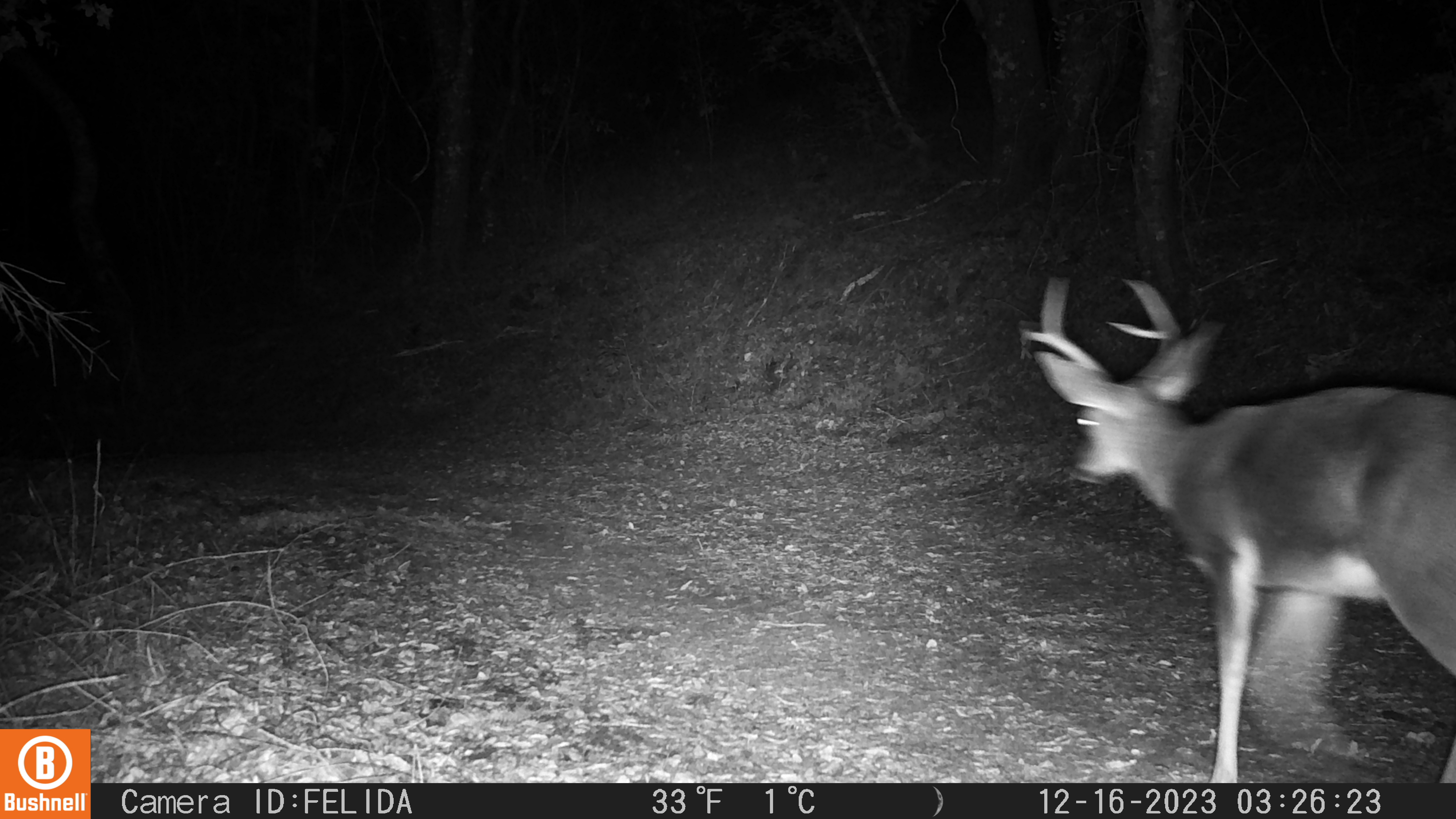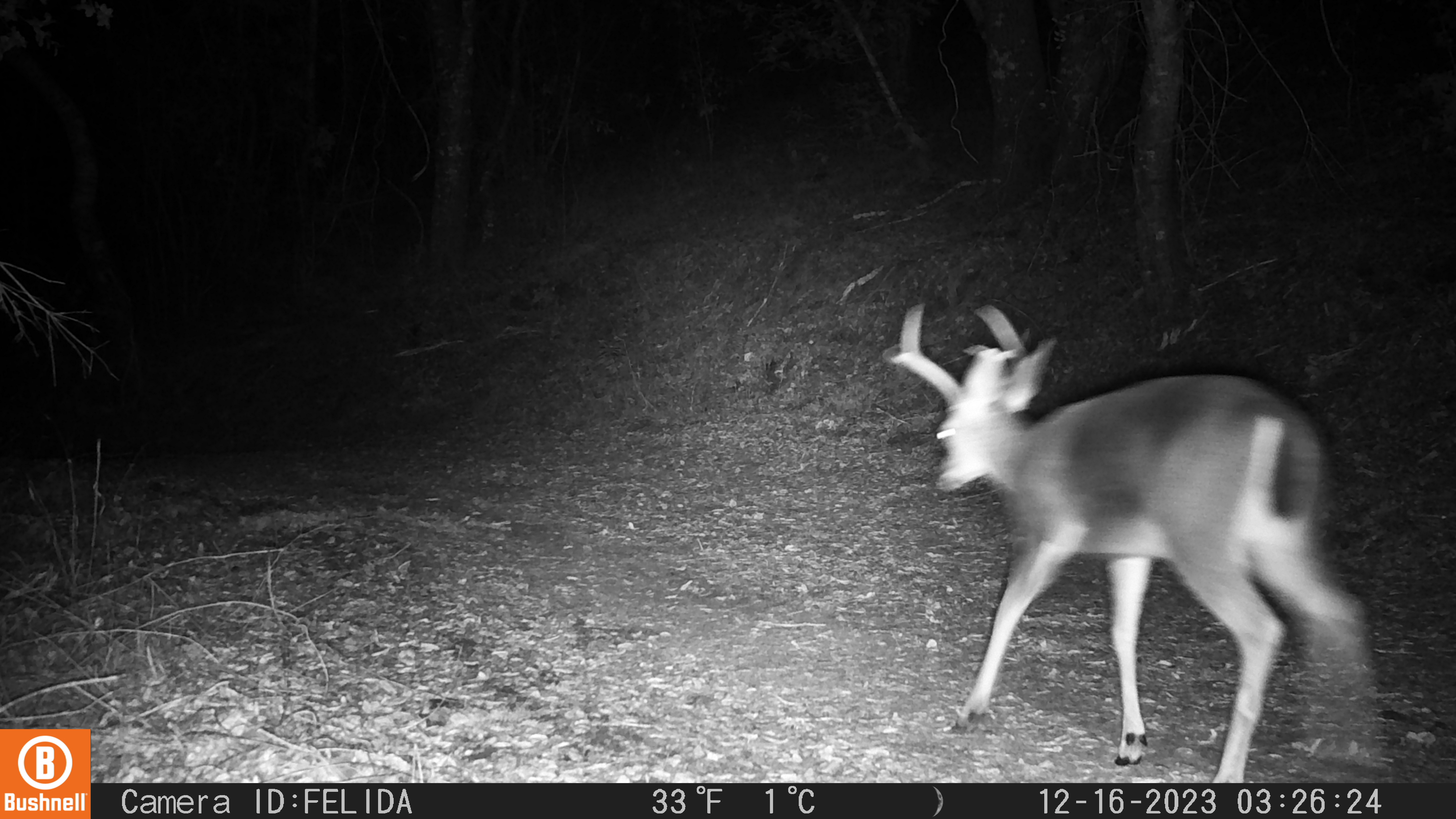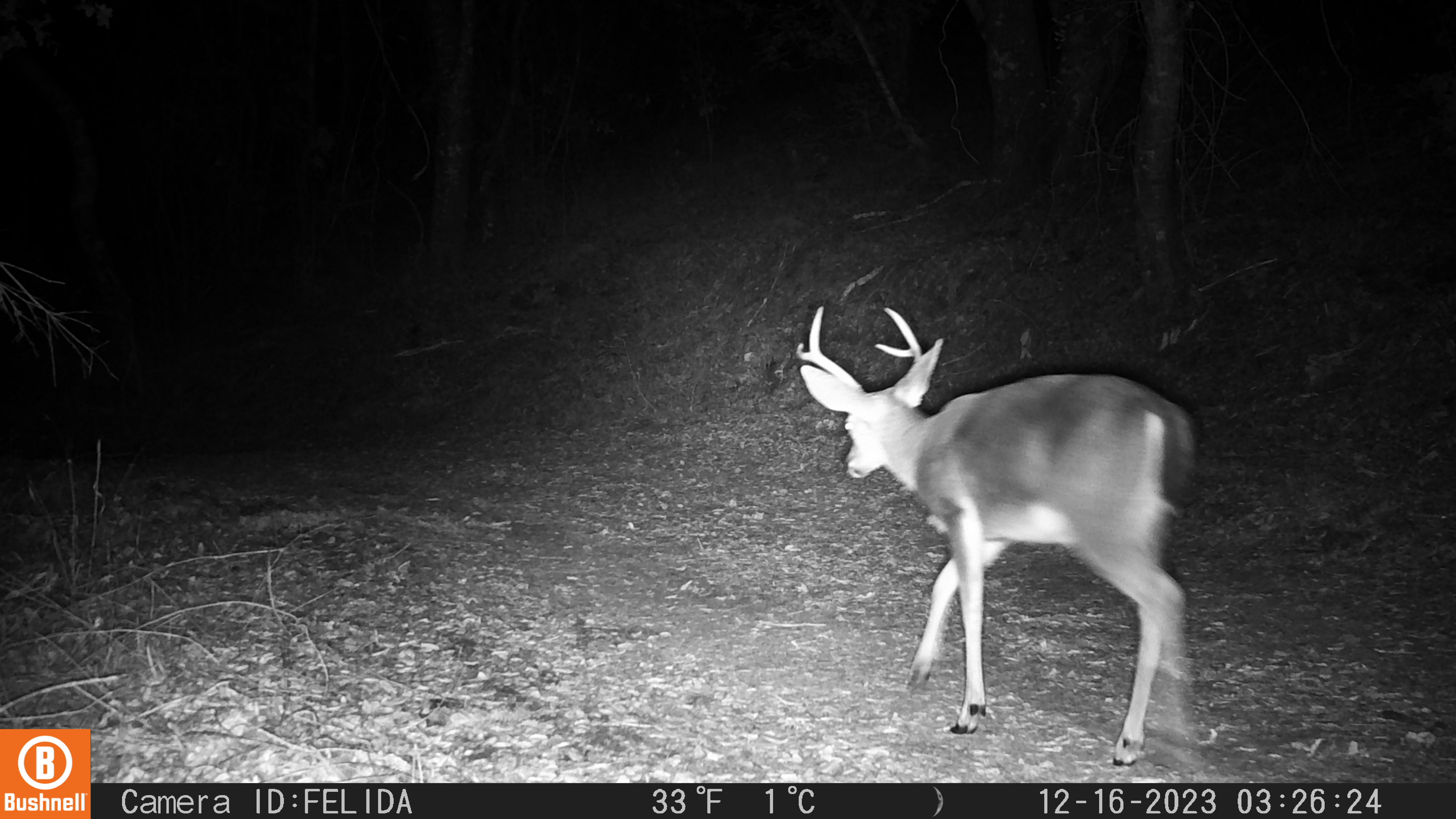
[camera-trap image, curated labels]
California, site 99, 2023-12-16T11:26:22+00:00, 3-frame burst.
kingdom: Animalia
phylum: Chordata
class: Mammalia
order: Artiodactyla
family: Cervidae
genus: Odocoileus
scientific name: Odocoileus hemionus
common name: mule deer